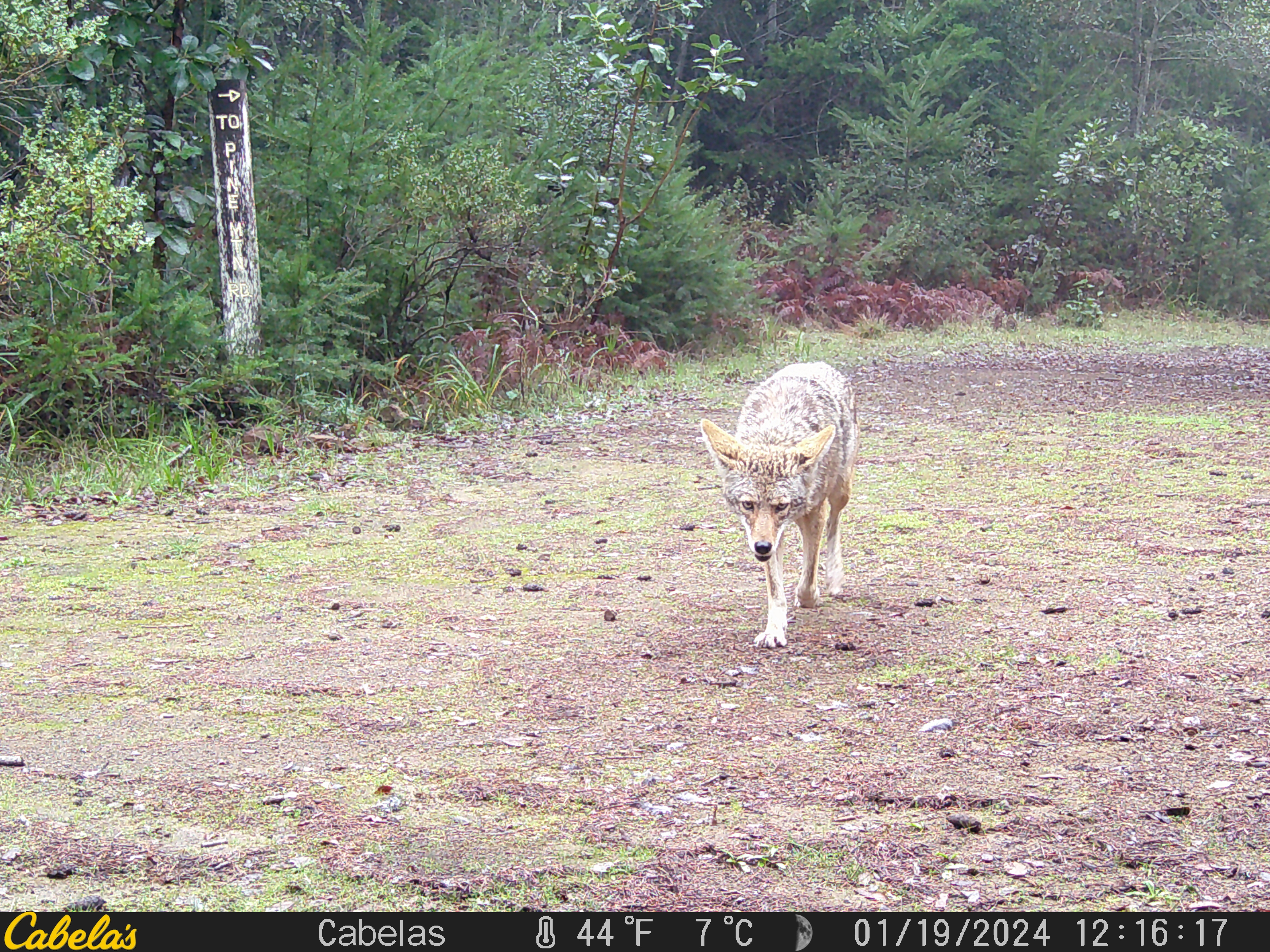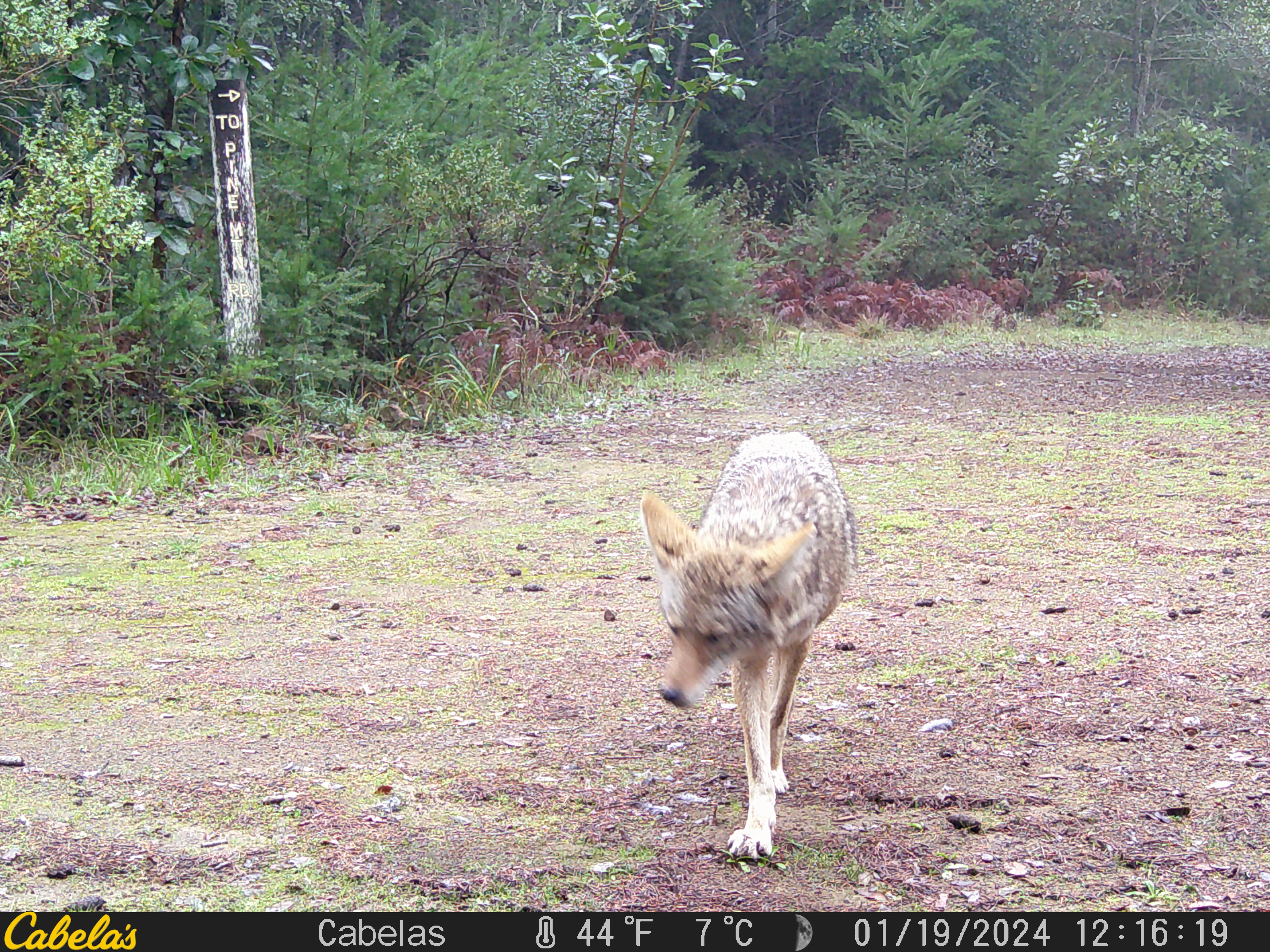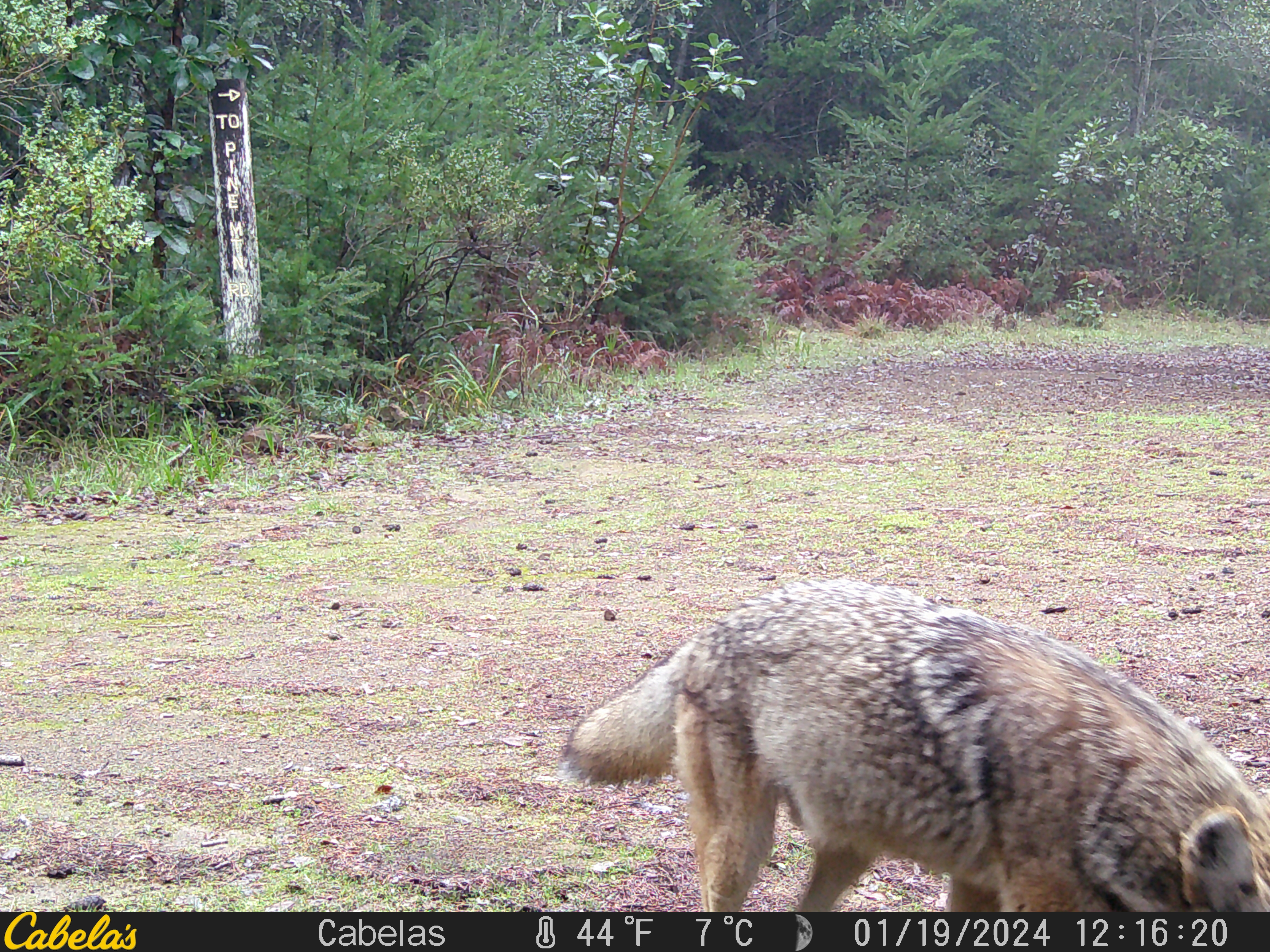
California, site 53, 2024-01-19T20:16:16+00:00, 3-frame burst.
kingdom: Animalia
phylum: Chordata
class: Mammalia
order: Carnivora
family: Canidae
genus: Canis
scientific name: Canis latrans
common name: coyote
Coyote (Canis latrans).